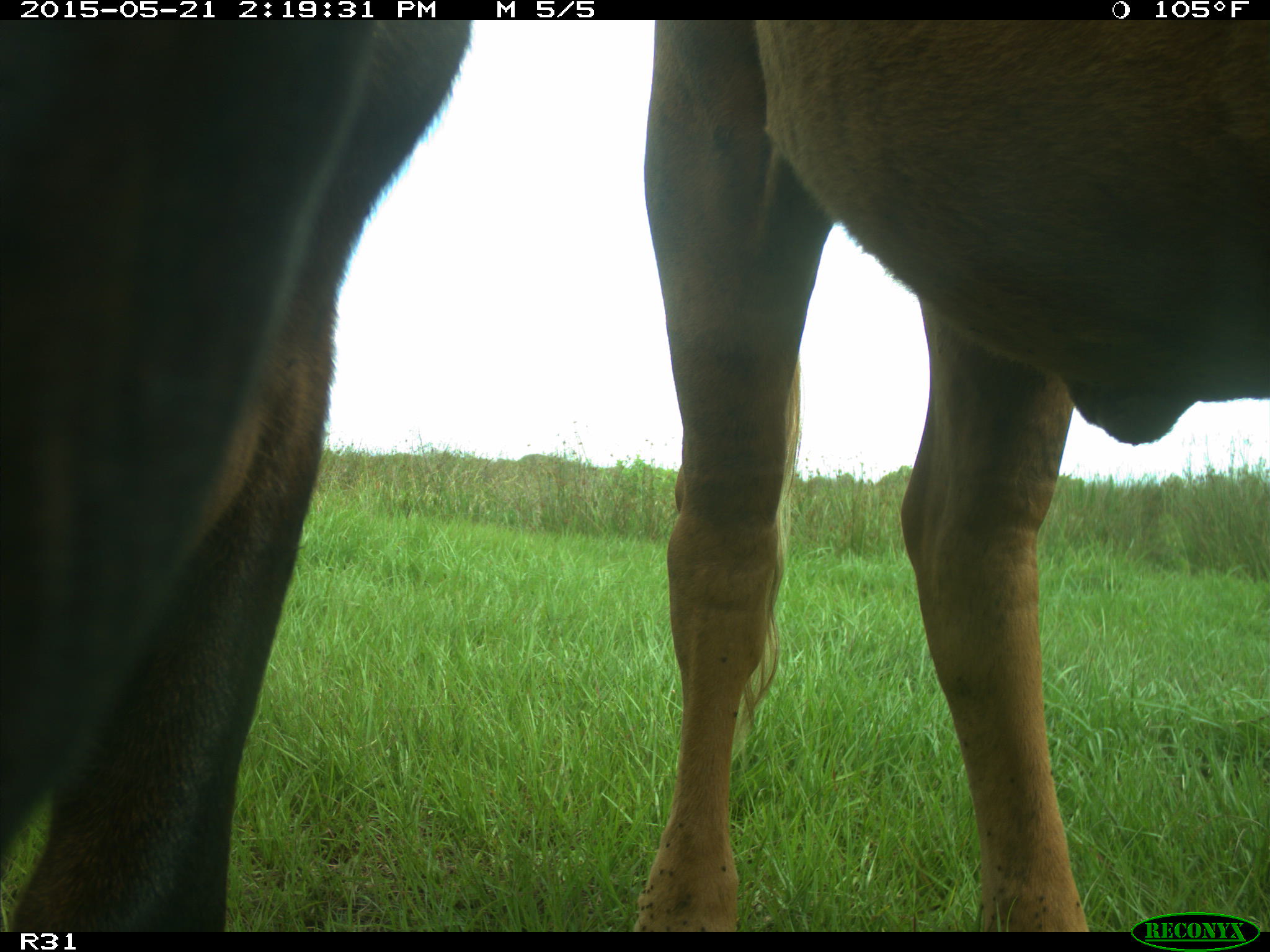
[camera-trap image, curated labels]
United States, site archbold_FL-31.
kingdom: Animalia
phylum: Chordata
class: Mammalia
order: Artiodactyla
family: Bovidae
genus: Bos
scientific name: Bos taurus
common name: domestic cow